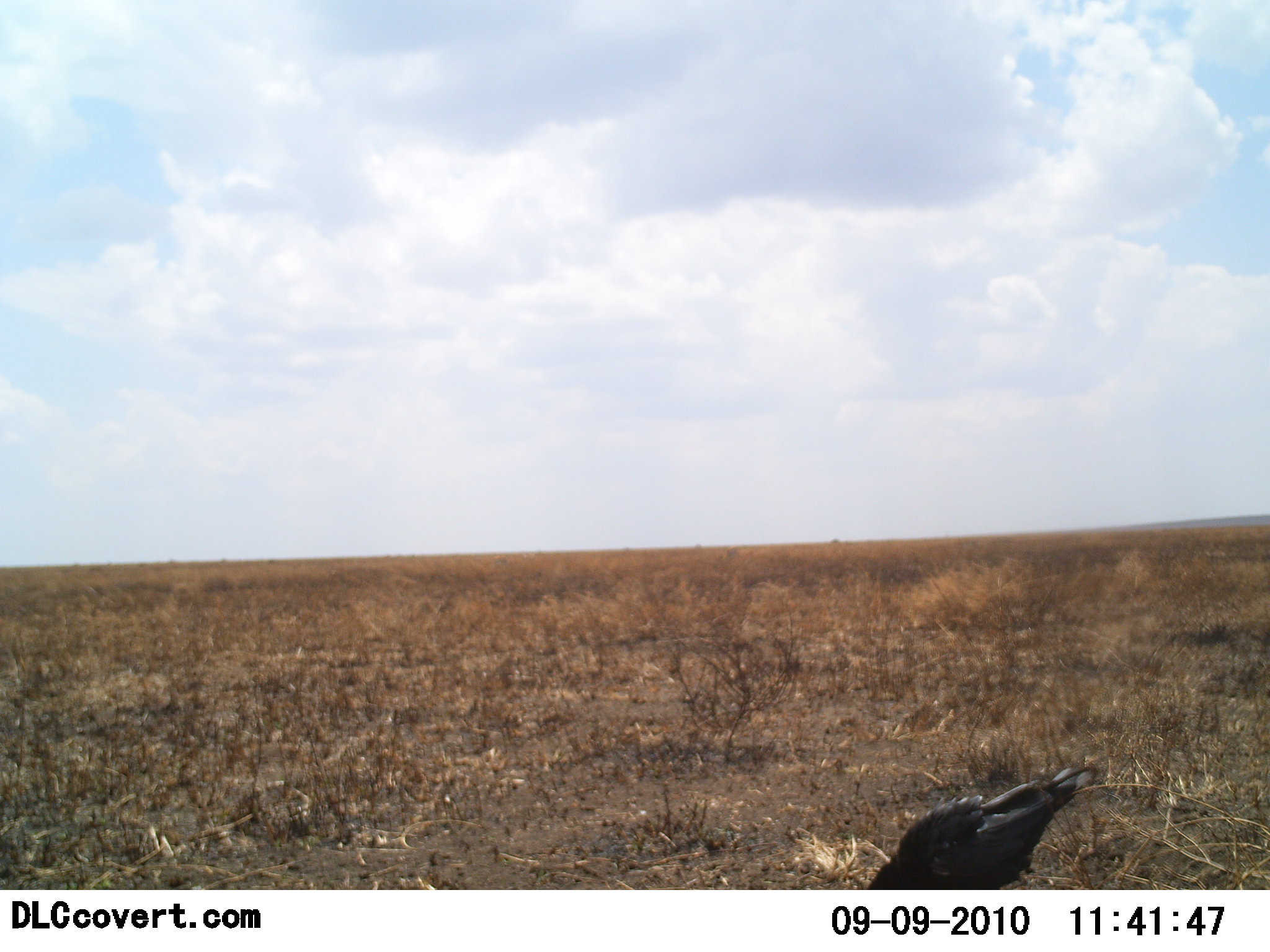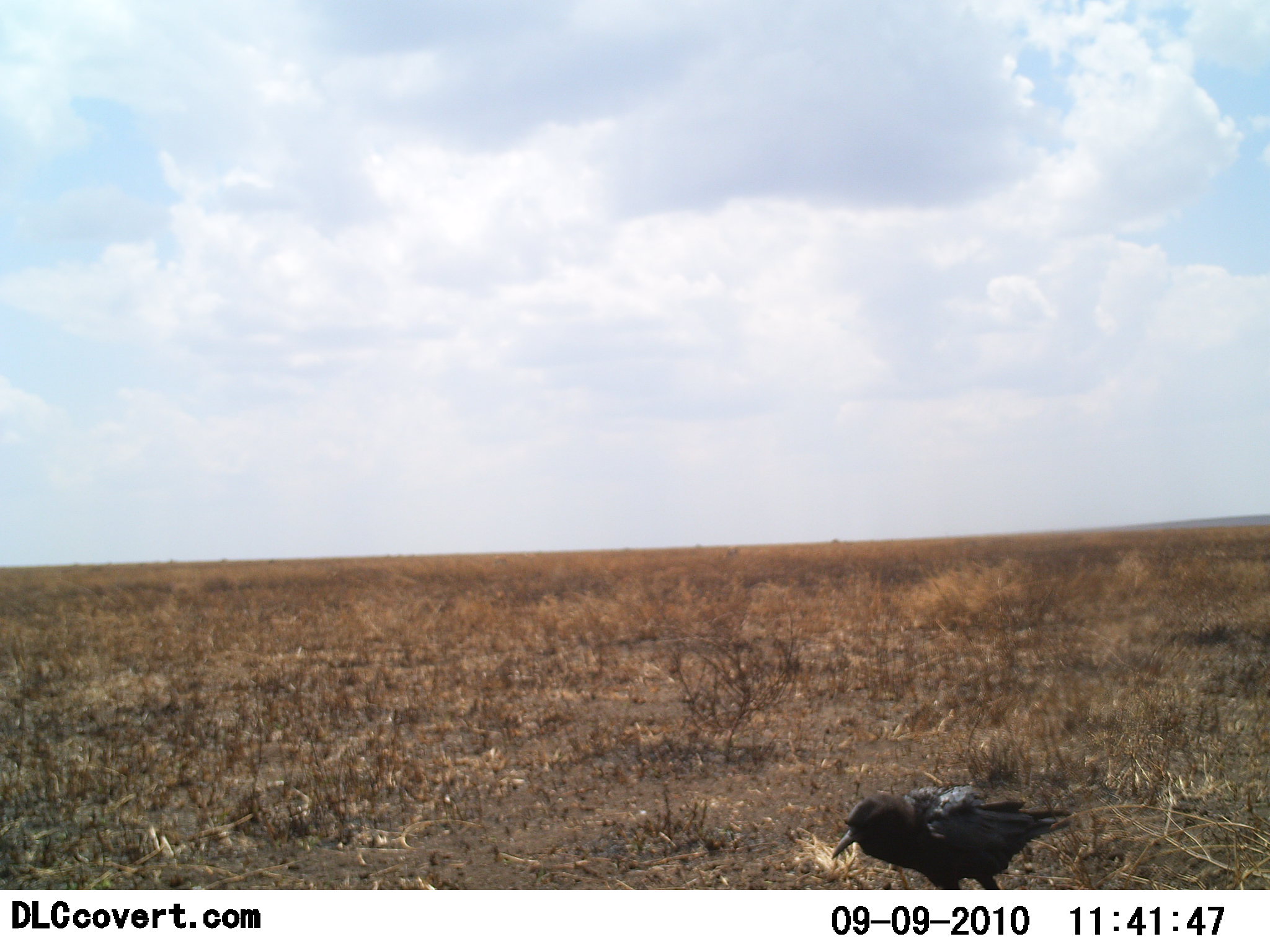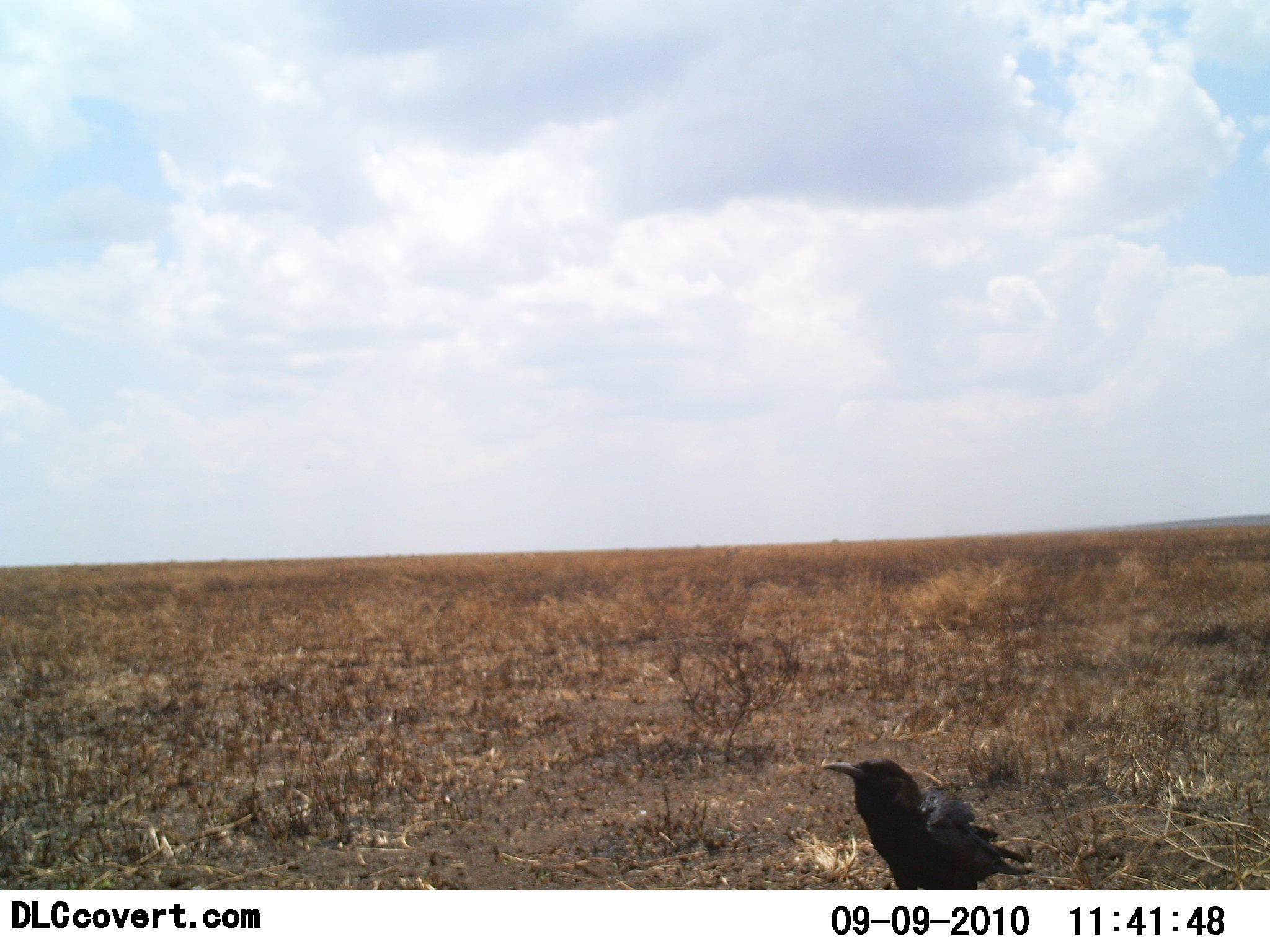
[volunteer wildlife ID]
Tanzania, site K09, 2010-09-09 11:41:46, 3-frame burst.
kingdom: Animalia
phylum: Chordata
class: Aves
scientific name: Aves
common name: bird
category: otherbird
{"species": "otherbird (bird) (Aves)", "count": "1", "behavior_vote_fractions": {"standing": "57%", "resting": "0%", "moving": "14%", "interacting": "0%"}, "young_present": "0%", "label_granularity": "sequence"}